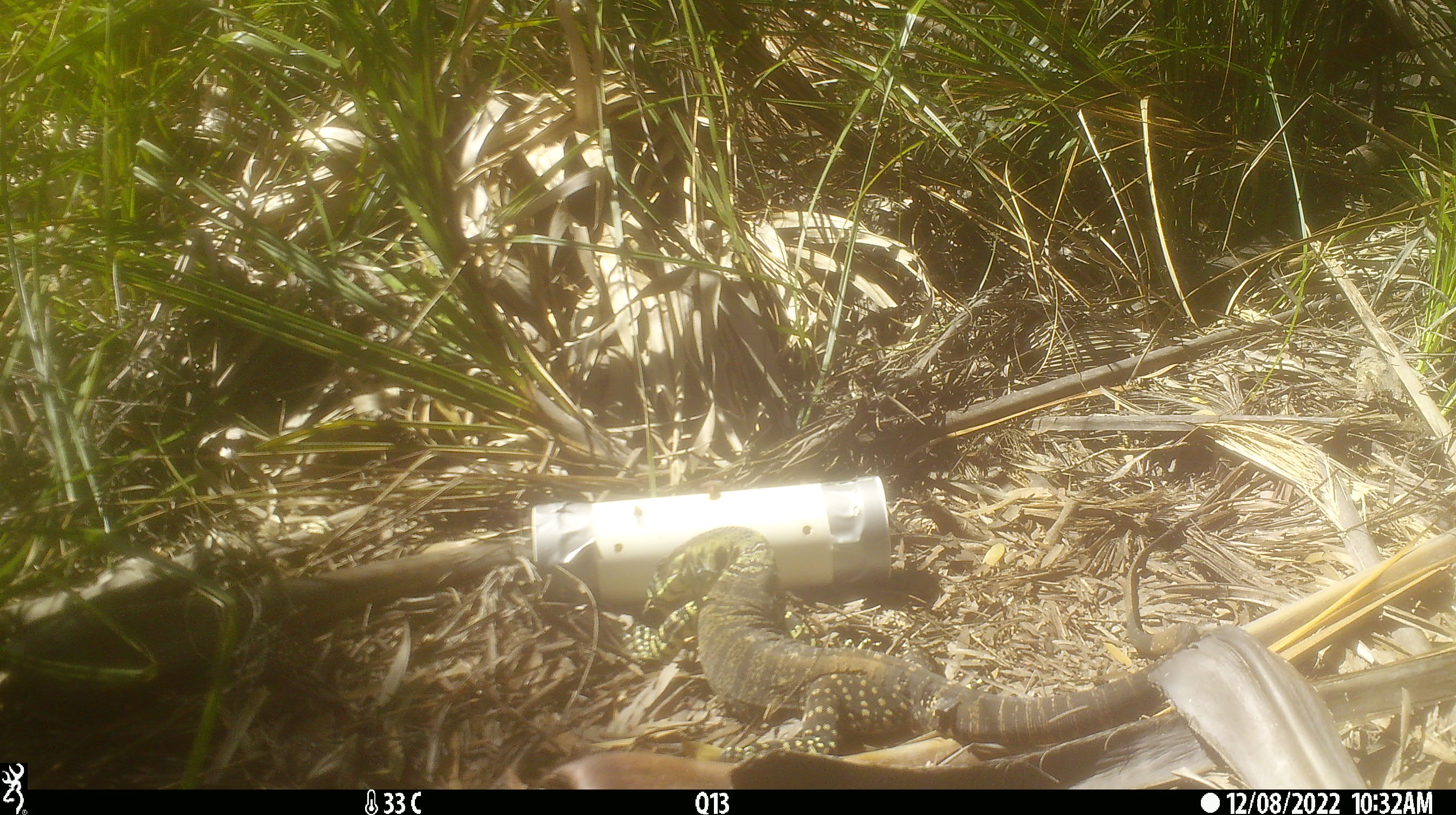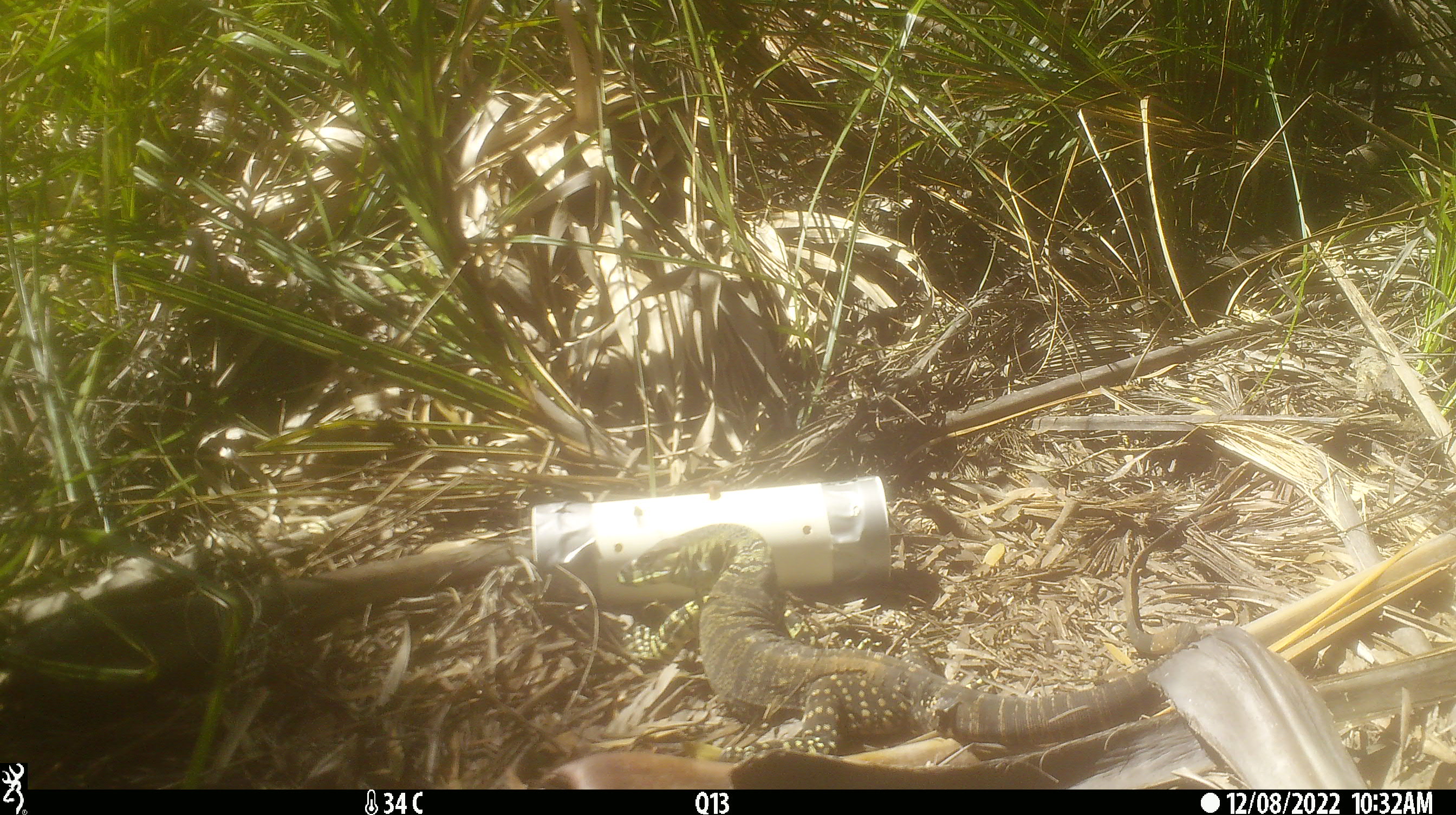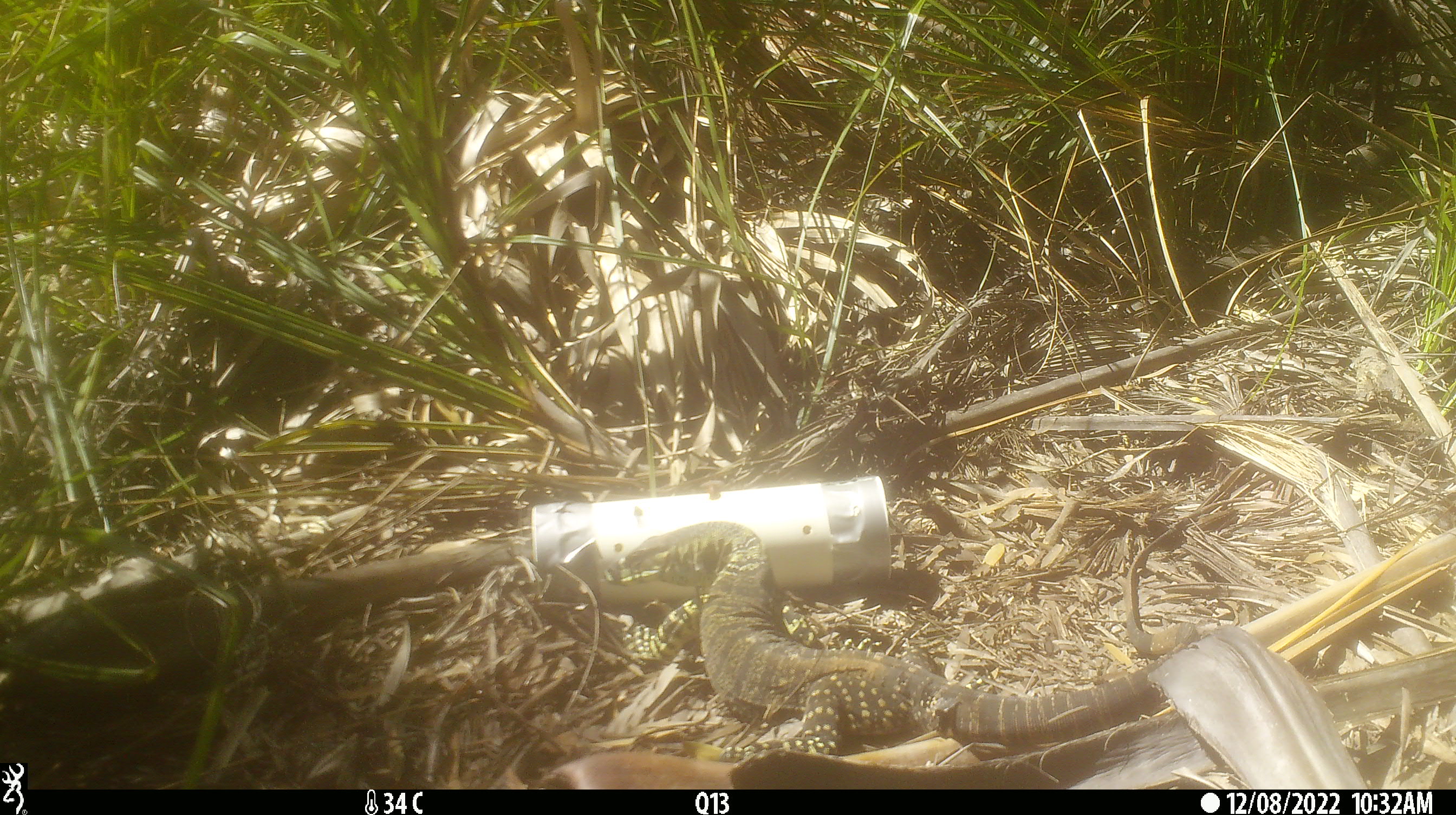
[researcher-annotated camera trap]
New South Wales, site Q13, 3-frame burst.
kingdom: Animalia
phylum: Chordata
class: Reptilia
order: Squamata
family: Varanidae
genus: Varanus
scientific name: Varanus varius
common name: lace monitor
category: goanna